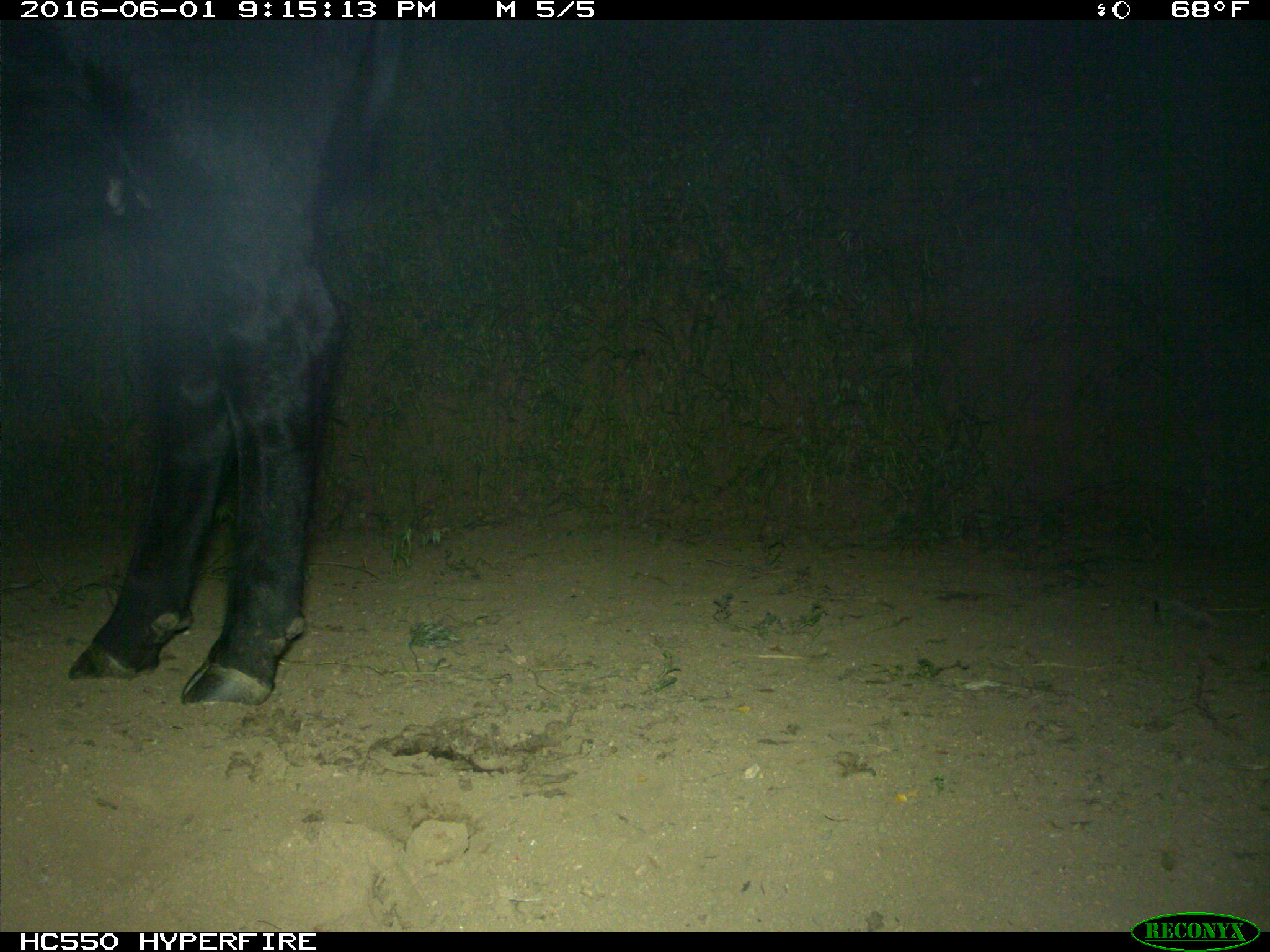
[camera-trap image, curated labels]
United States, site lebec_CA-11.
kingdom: Animalia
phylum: Chordata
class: Mammalia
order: Artiodactyla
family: Bovidae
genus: Bos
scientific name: Bos taurus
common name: domestic cow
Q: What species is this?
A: Bos taurus (domestic cow).